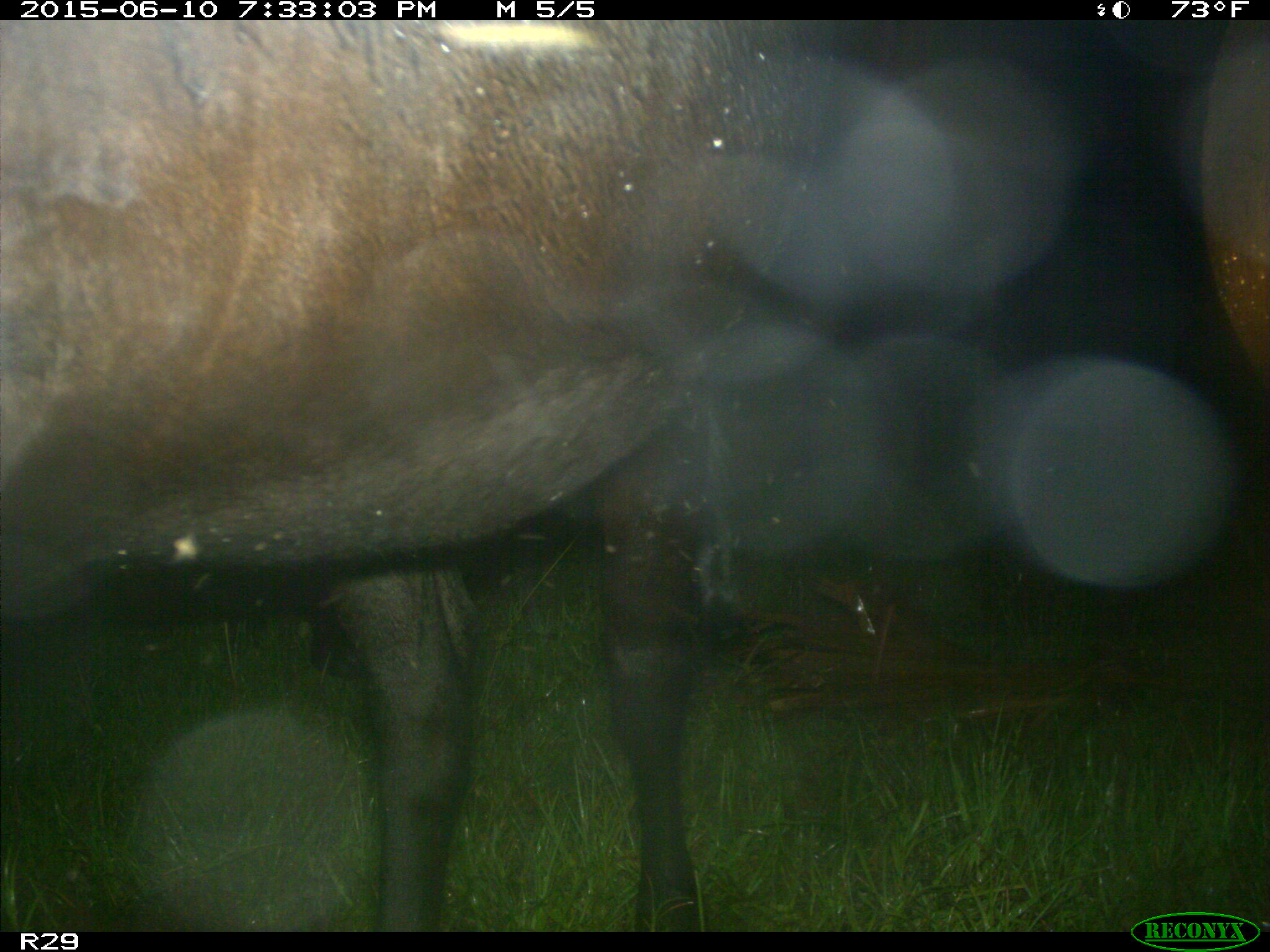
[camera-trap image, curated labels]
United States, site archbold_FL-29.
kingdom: Animalia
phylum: Chordata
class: Mammalia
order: Artiodactyla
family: Bovidae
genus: Bos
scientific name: Bos taurus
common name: domestic cow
Bos taurus (domestic cow).